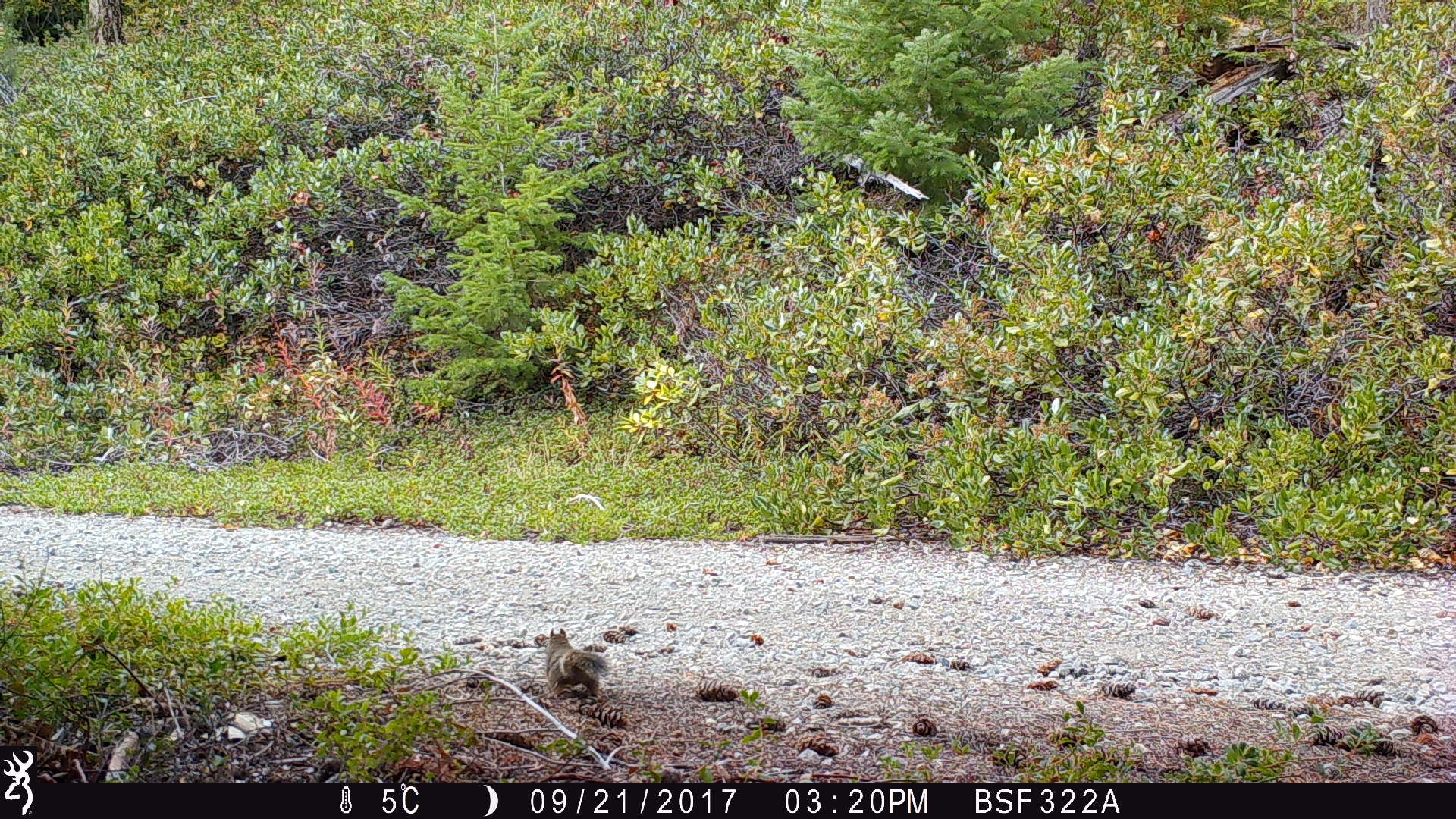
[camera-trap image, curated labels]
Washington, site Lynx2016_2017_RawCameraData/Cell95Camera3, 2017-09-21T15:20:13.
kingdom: Animalia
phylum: Chordata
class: Mammalia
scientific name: Mammalia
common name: small mammal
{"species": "small mammal (Mammalia)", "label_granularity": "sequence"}